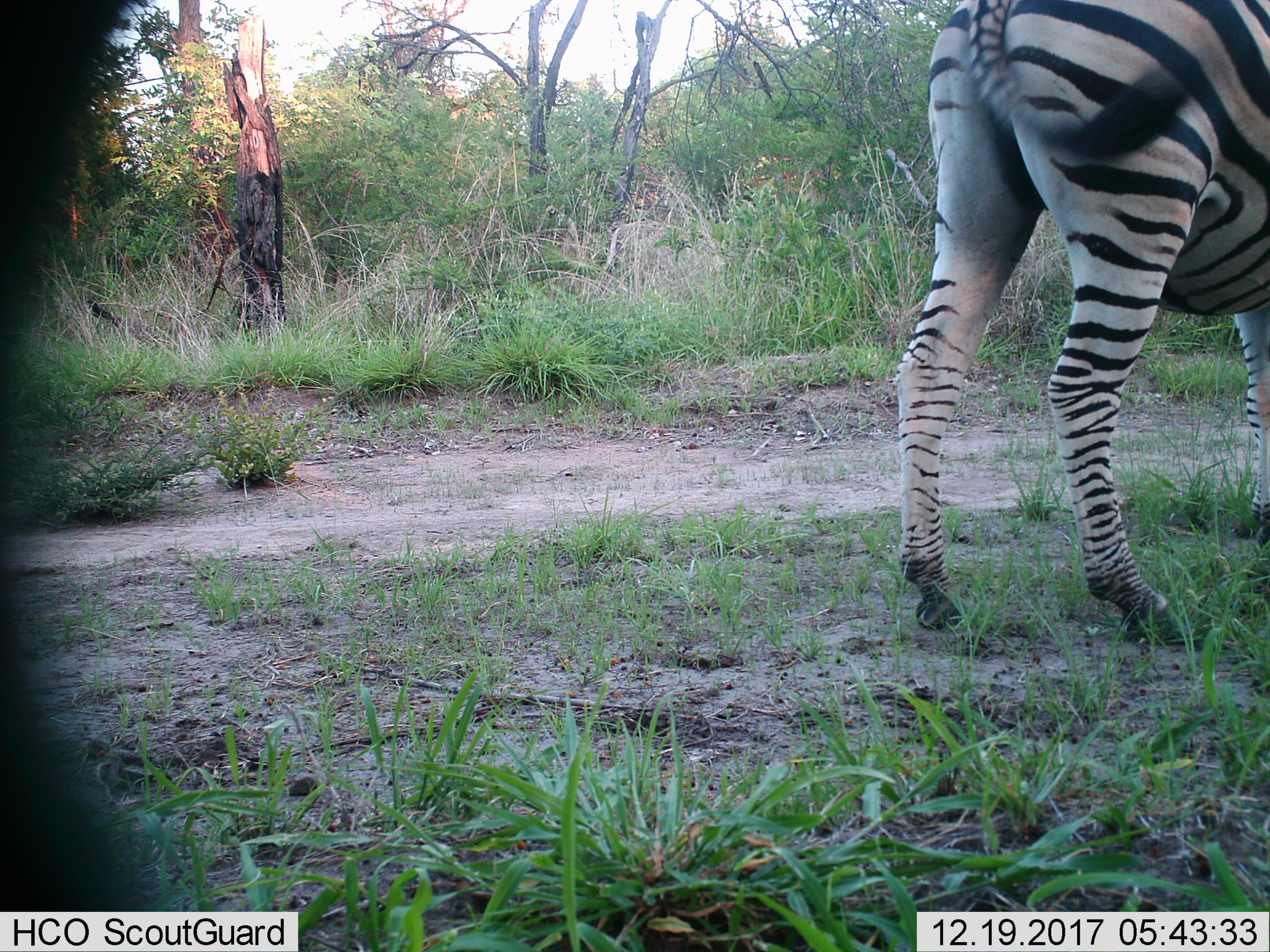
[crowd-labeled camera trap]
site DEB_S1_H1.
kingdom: Animalia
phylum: Chordata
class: Mammalia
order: Perissodactyla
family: Equidae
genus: Equus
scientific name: Equus quagga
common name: plains zebra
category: zebraplains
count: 1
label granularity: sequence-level